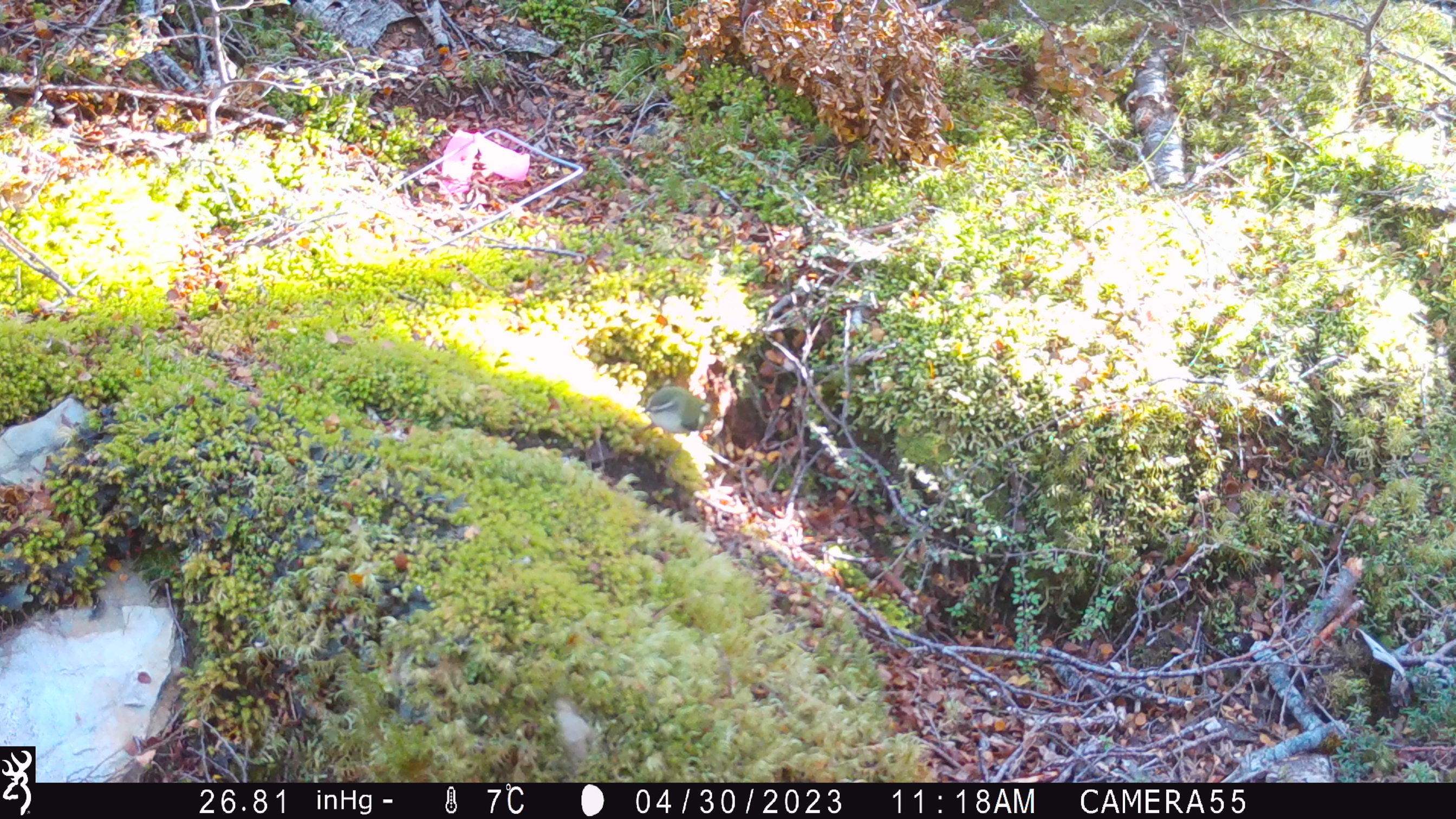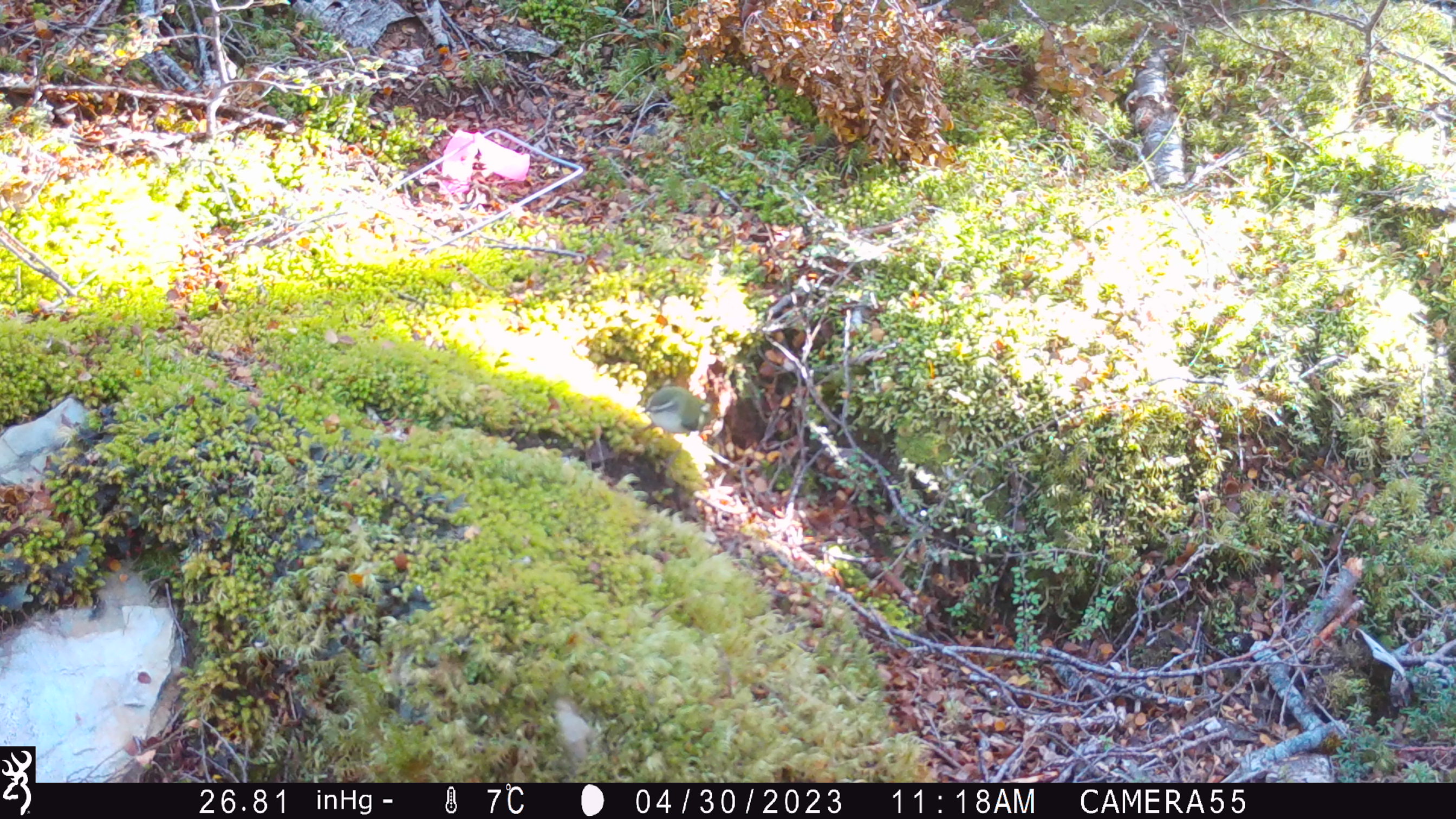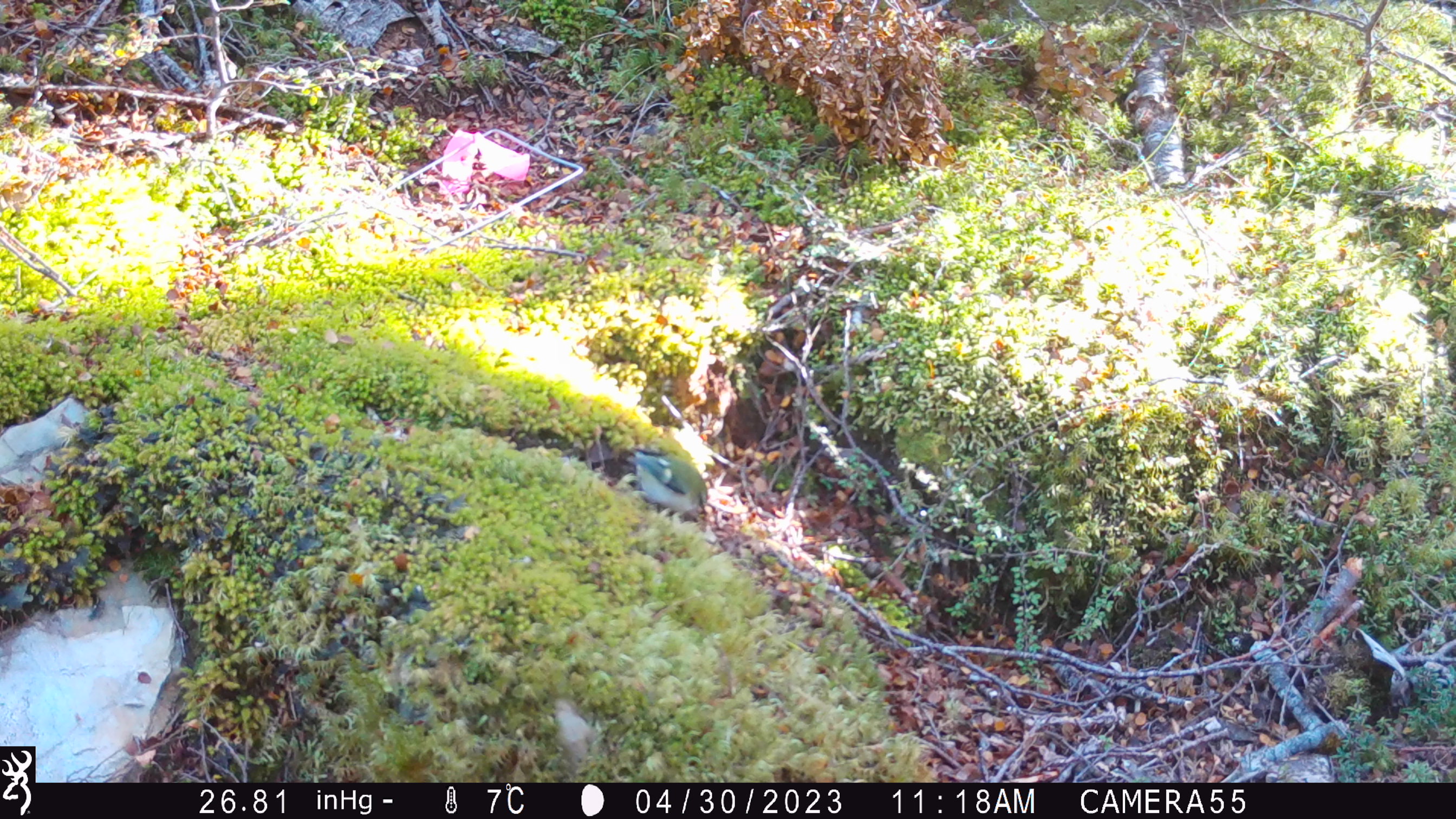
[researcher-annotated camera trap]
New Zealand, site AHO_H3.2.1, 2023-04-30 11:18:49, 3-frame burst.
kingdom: Animalia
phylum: Chordata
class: Aves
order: Passeriformes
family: Acanthisittidae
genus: Acanthisitta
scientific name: Acanthisitta chloris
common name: rifleman